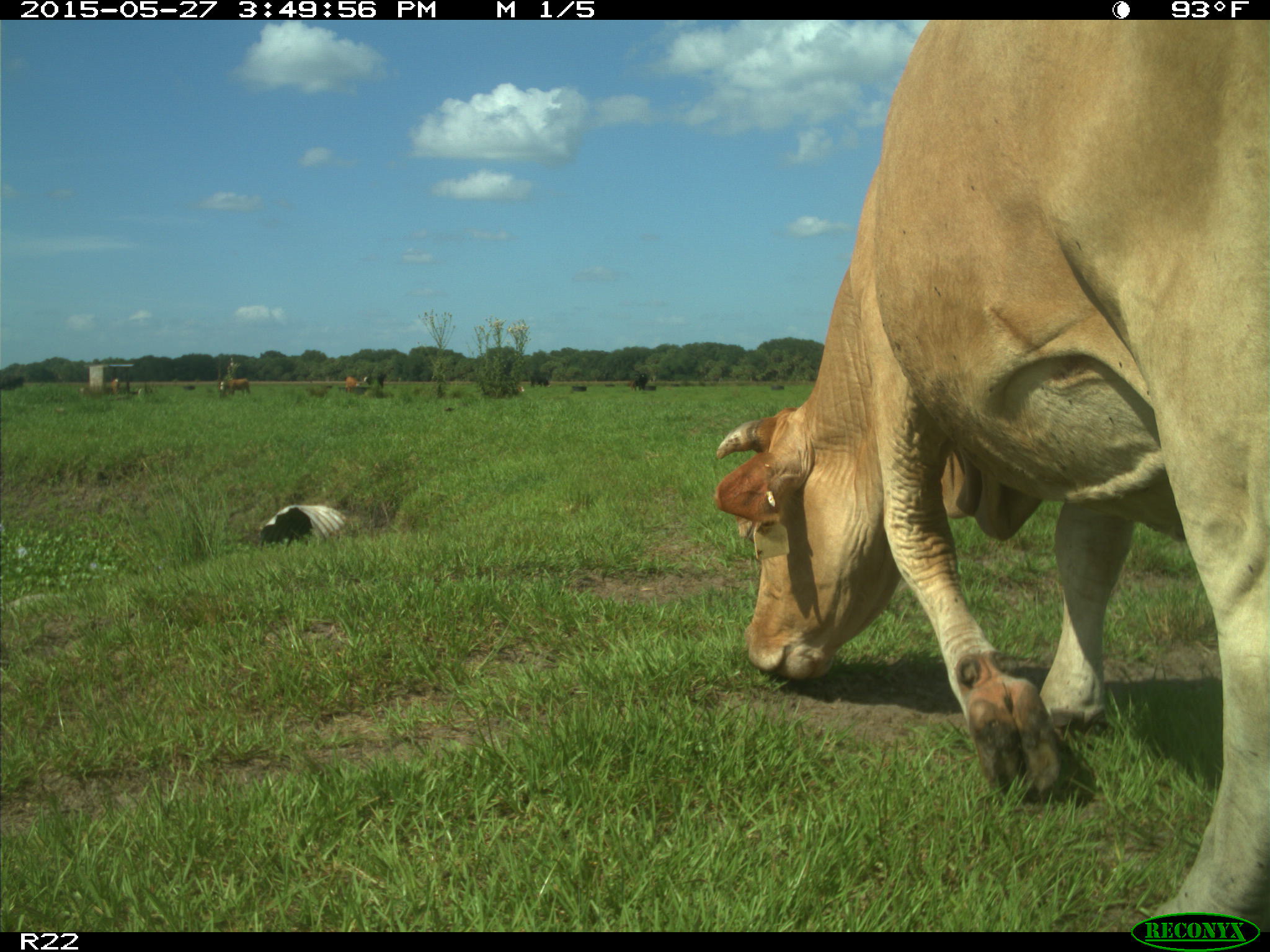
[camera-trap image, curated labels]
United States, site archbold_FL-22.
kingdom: Animalia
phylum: Chordata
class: Mammalia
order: Artiodactyla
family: Bovidae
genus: Bos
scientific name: Bos taurus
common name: domestic cow